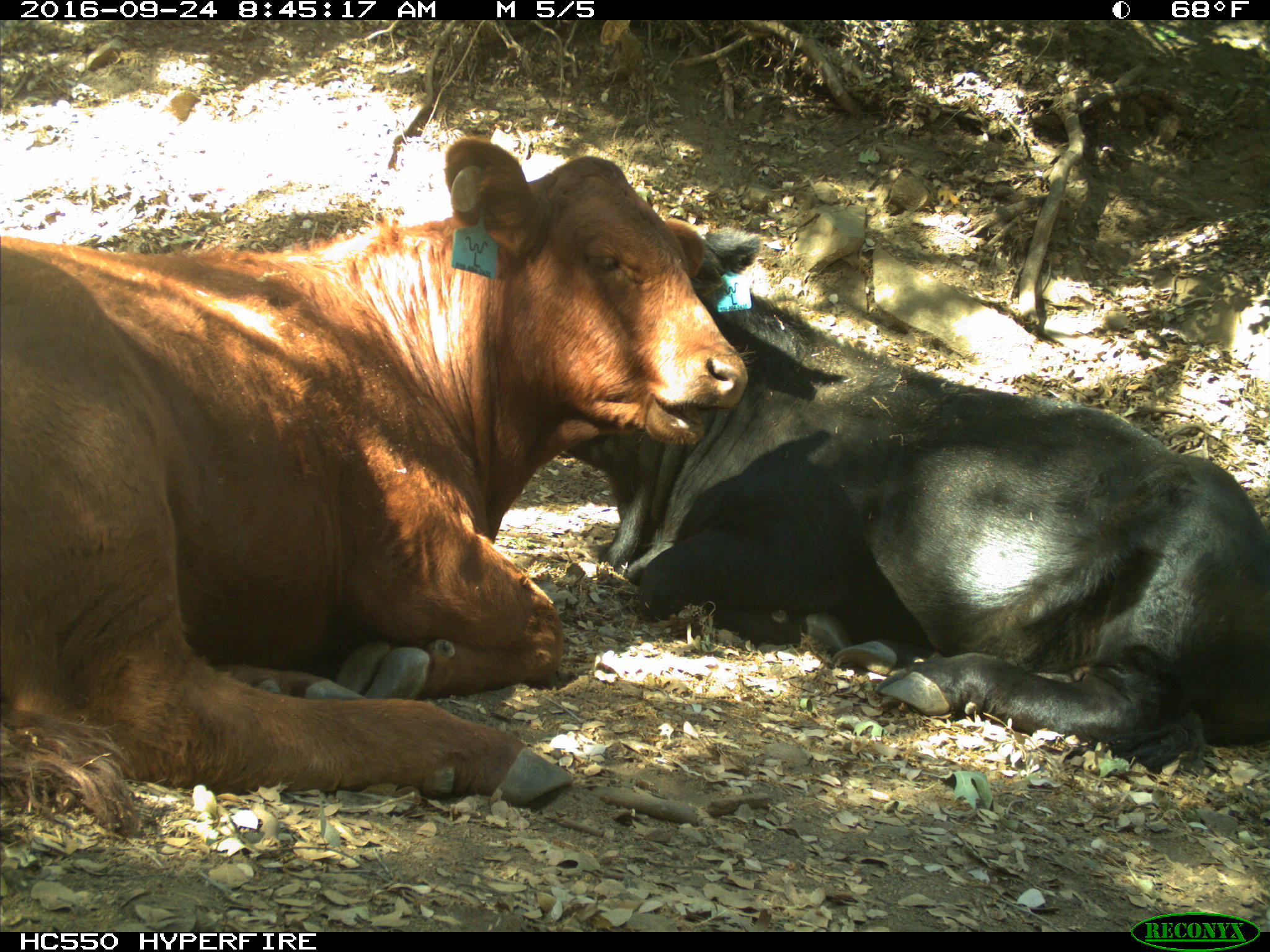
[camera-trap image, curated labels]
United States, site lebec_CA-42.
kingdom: Animalia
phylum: Chordata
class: Mammalia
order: Artiodactyla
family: Bovidae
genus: Bos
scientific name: Bos taurus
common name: domestic cow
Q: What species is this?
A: Bos taurus (domestic cow).